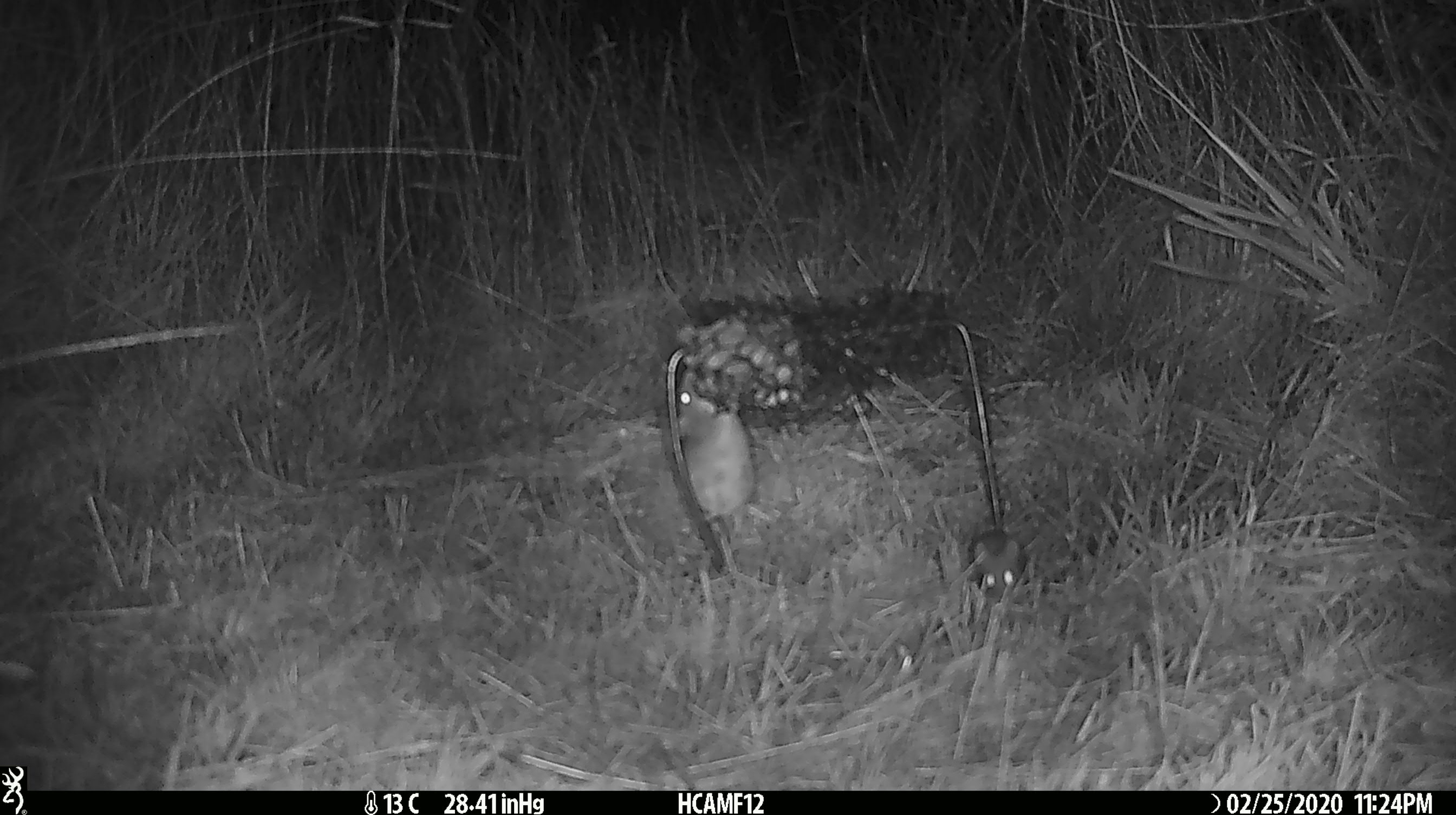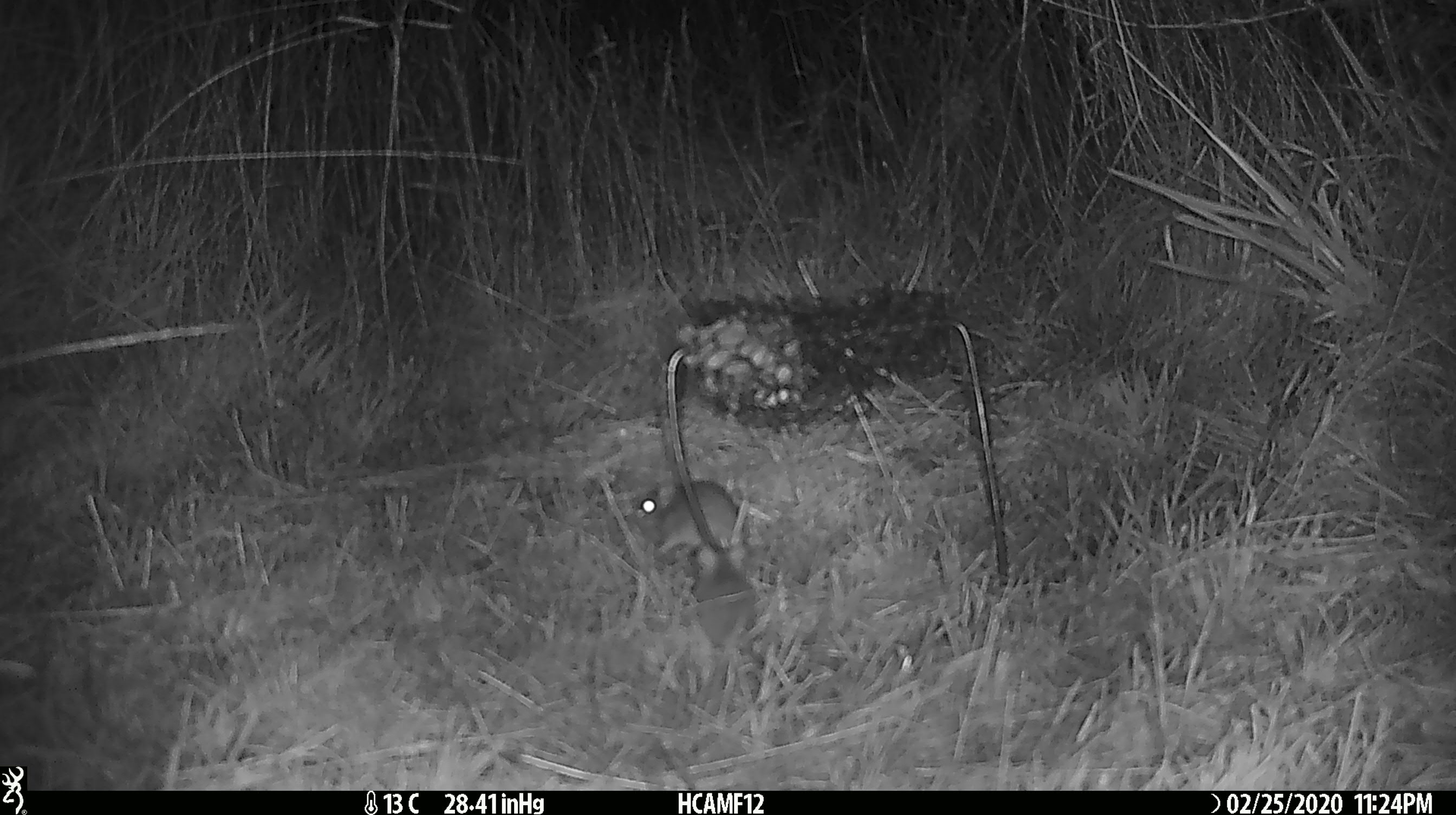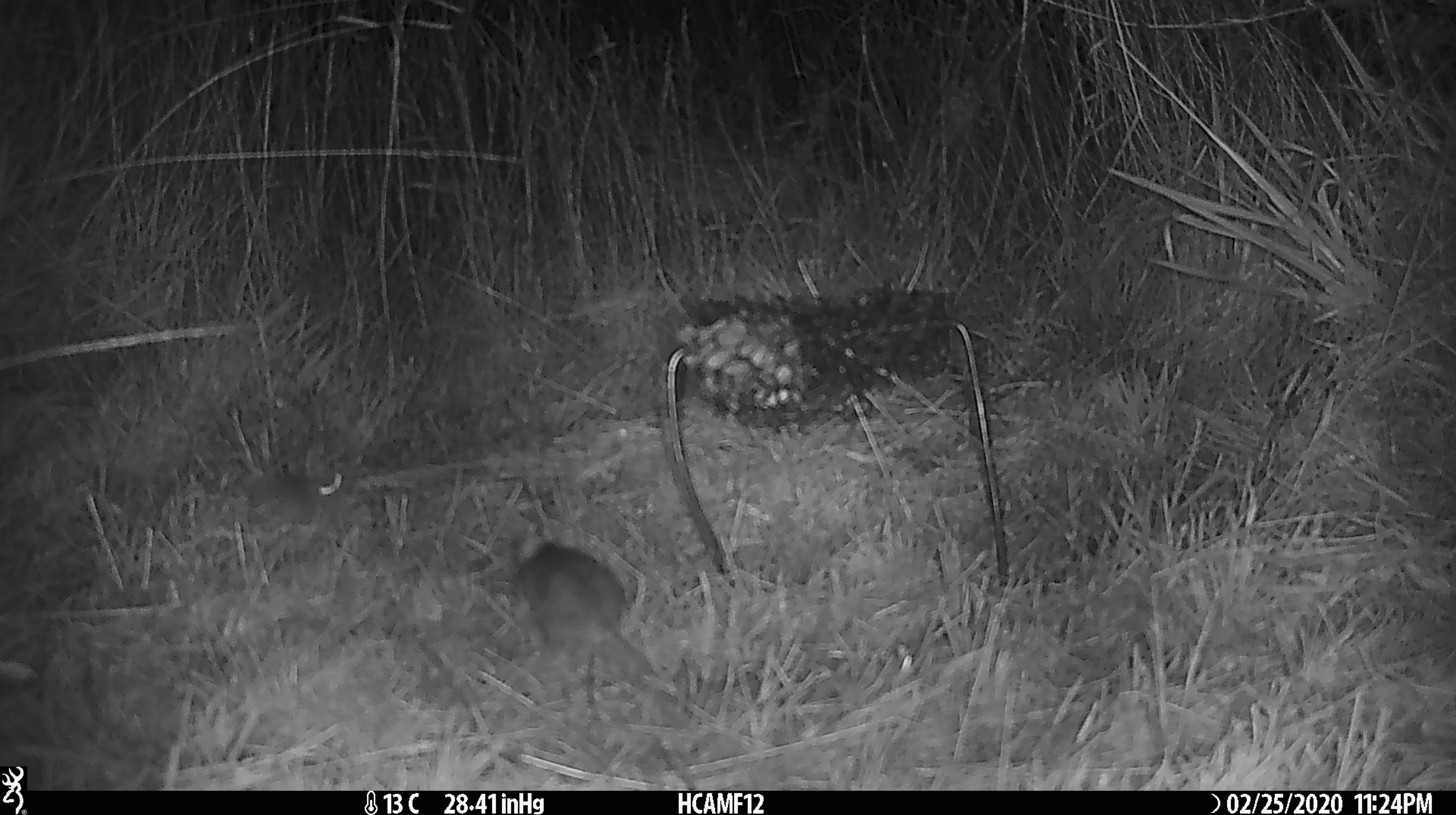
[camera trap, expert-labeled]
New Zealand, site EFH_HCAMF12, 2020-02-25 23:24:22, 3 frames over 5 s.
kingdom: Animalia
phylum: Chordata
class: Mammalia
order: Rodentia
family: Muridae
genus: Mus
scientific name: Mus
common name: mouse